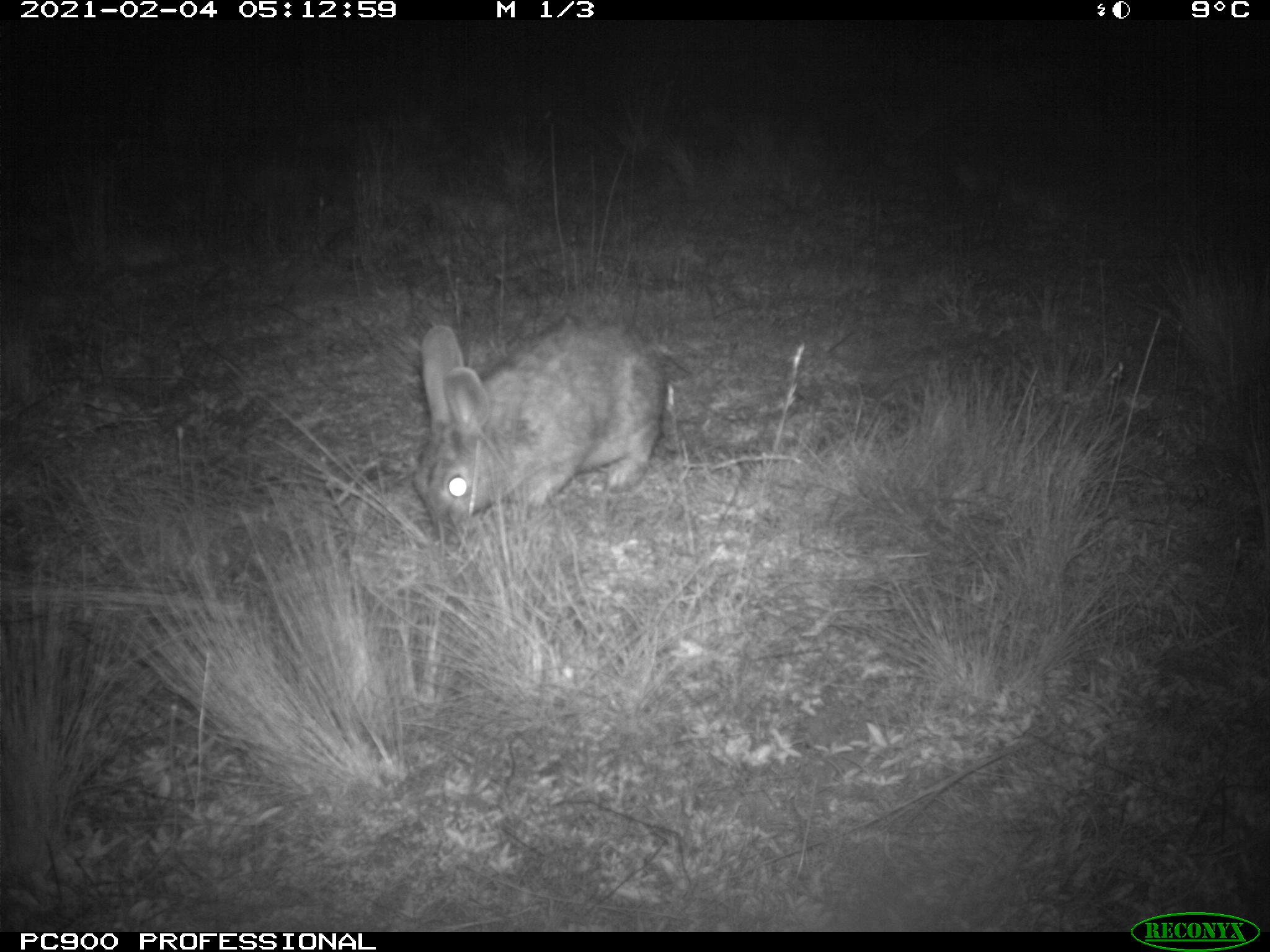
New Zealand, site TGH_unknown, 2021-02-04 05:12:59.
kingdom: Animalia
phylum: Chordata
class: Mammalia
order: Lagomorpha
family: Leporidae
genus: Oryctolagus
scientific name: Oryctolagus cuniculus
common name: european rabbit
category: rabbit